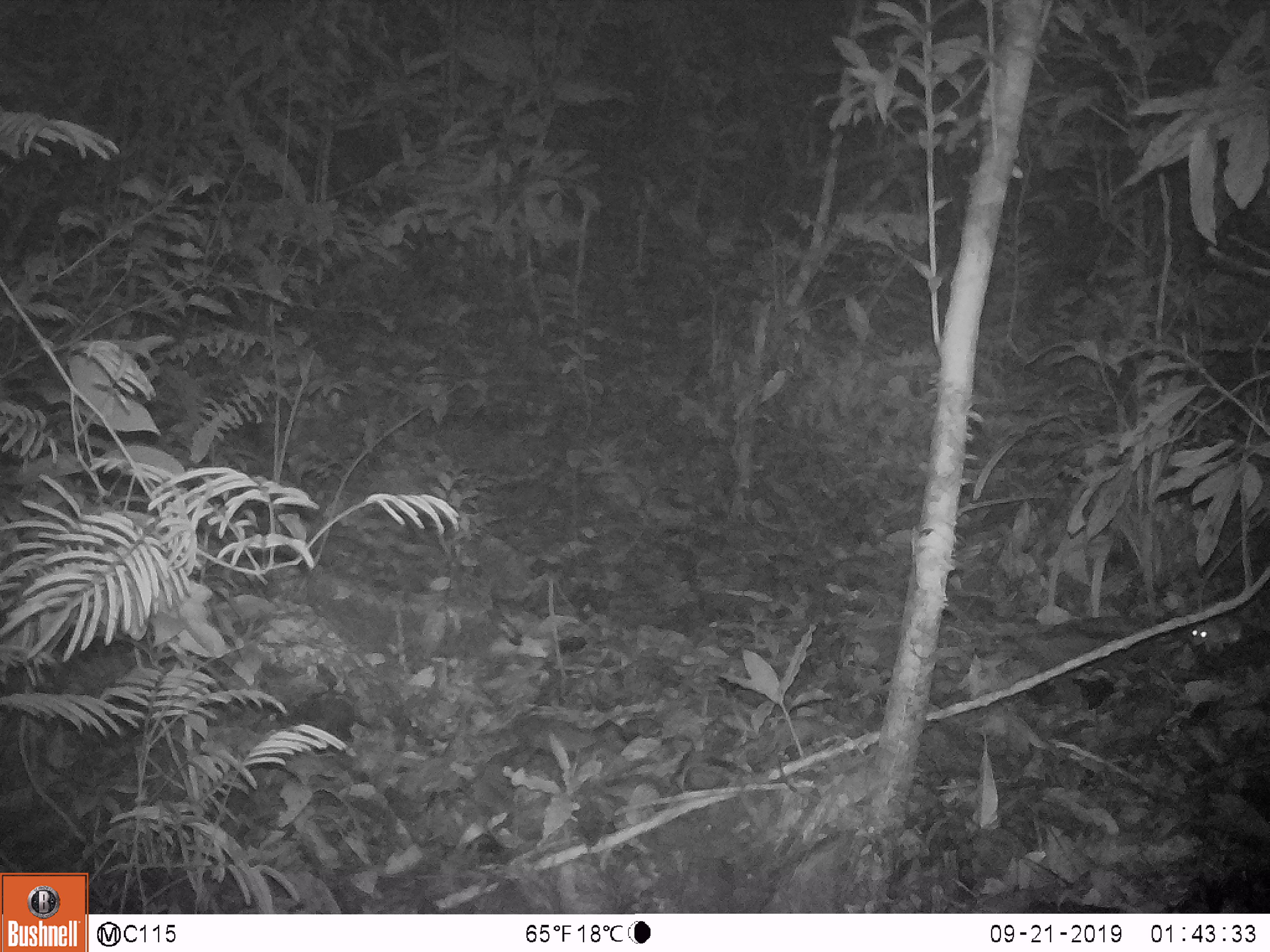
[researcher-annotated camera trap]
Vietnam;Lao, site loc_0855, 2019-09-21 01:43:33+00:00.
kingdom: Animalia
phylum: Chordata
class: Mammalia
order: Rodentia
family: Muridae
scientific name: Muridae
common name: old-world mice and rats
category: unidentified murid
Unidentified murid (old-world mice and rats) (Muridae). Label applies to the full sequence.